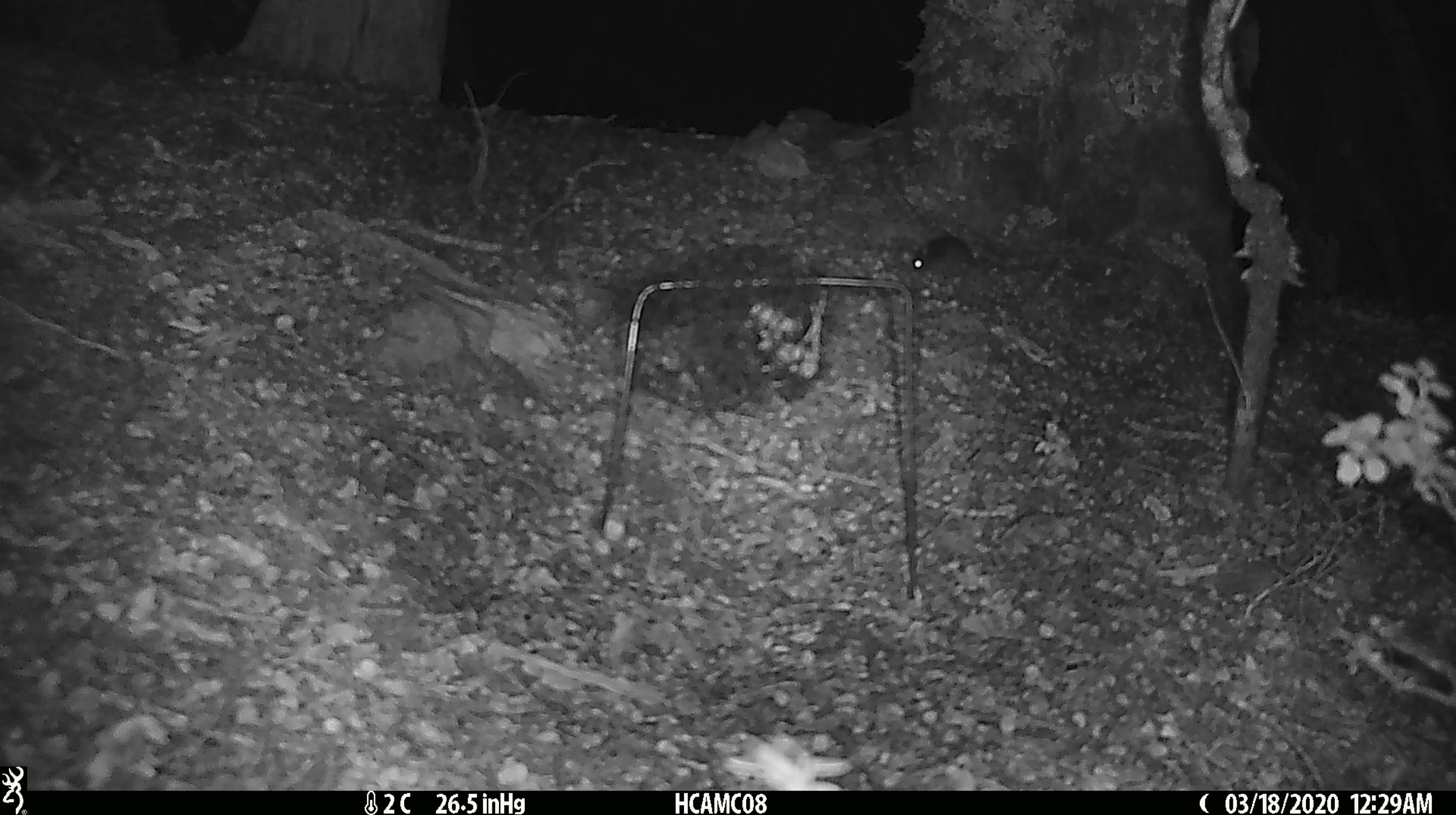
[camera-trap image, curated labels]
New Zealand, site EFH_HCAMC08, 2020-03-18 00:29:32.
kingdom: Animalia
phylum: Chordata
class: Mammalia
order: Rodentia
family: Muridae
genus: Mus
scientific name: Mus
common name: mouse